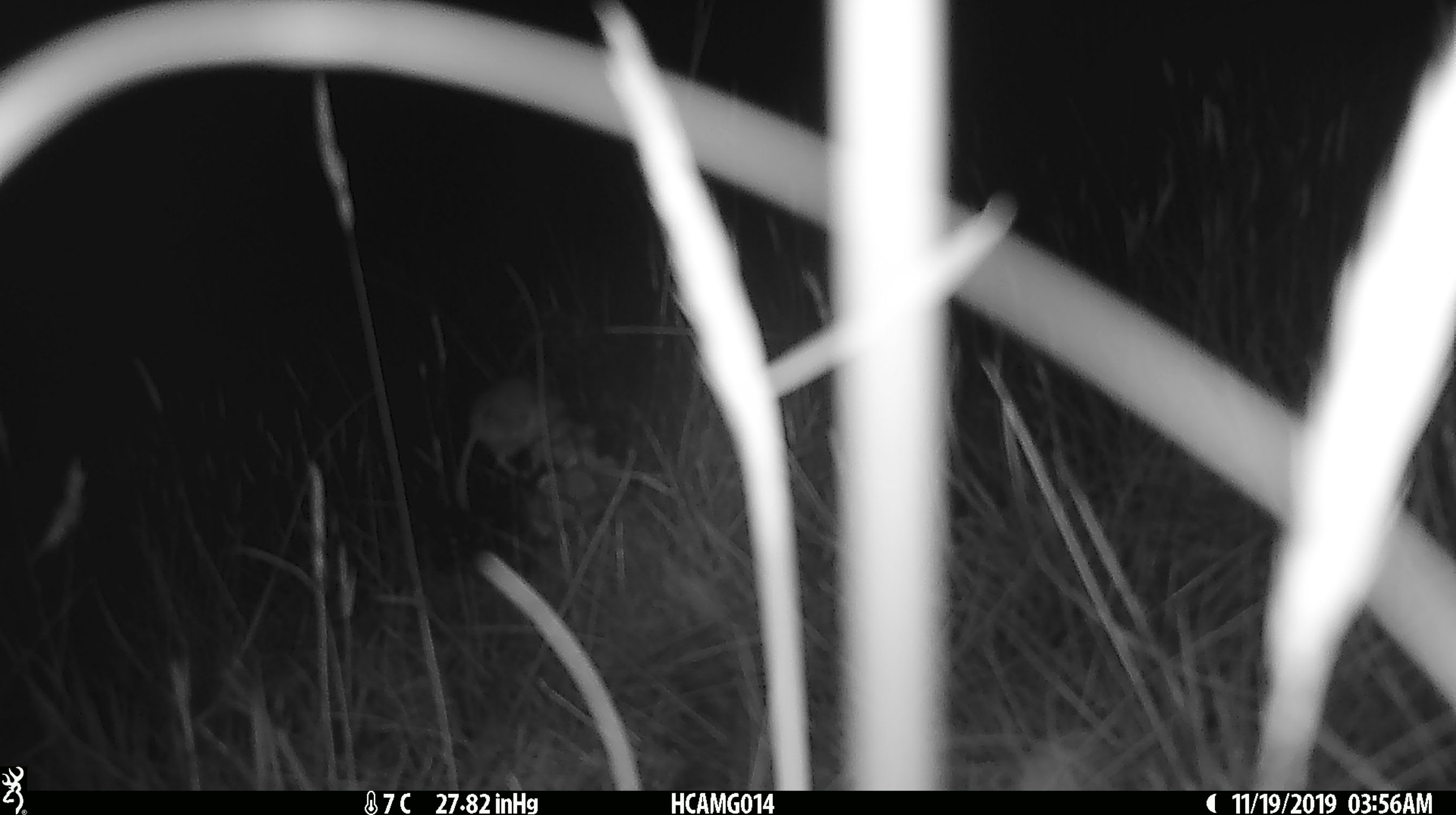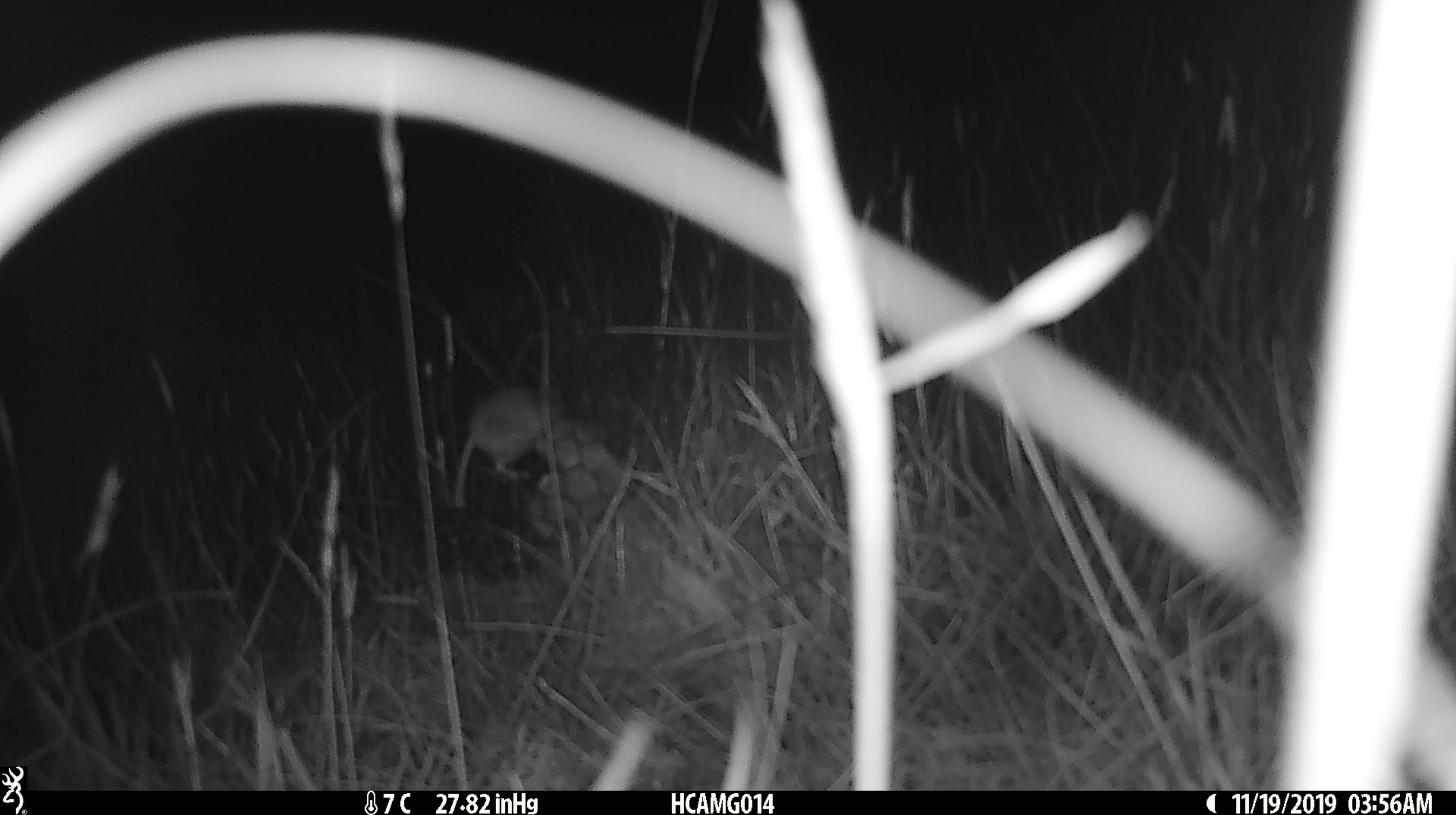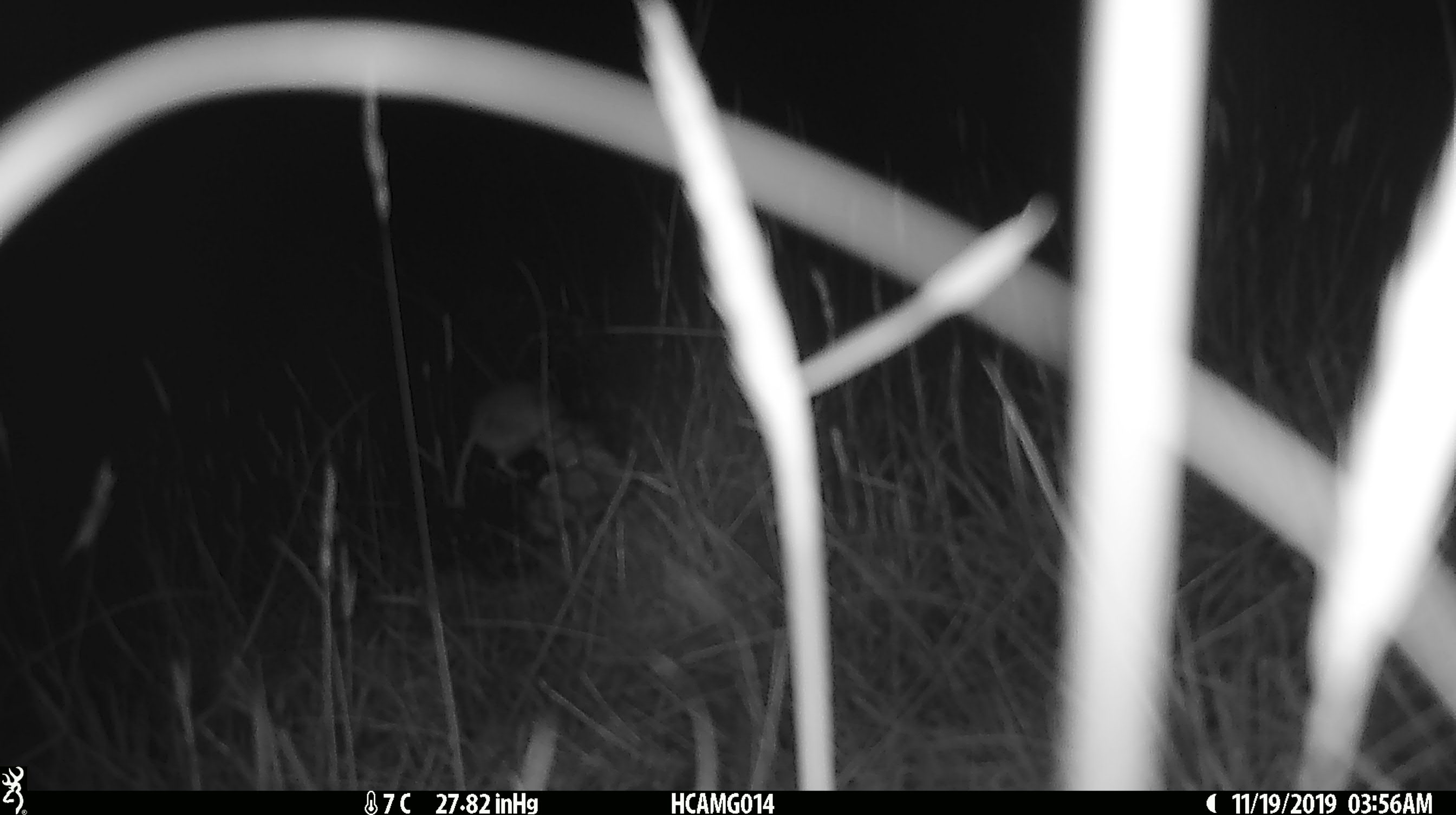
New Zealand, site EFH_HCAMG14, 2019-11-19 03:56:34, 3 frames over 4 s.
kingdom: Animalia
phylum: Chordata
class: Mammalia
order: Rodentia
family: Muridae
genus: Mus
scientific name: Mus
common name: mouse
Mouse (Mus).